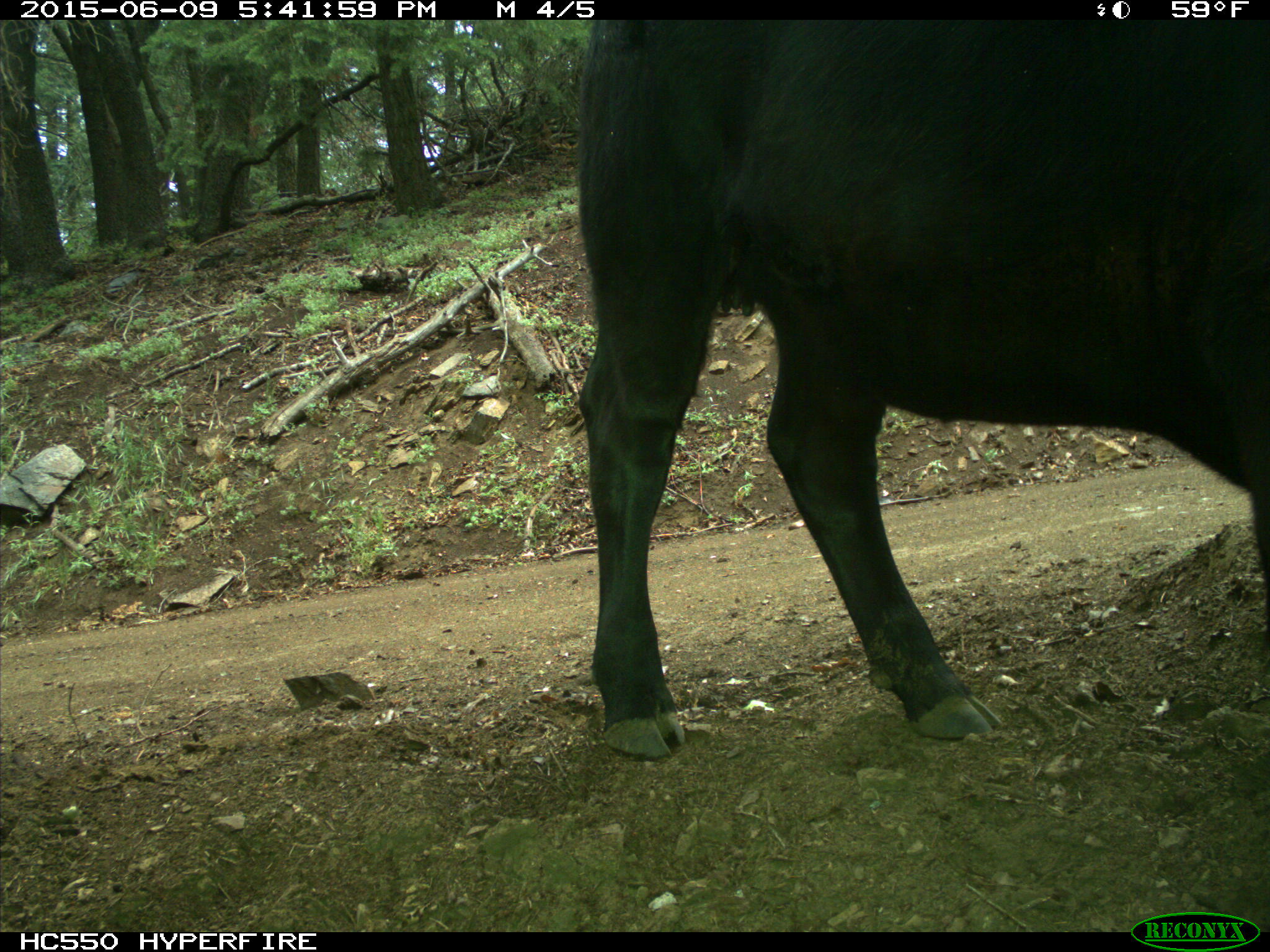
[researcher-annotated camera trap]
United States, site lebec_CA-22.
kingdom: Animalia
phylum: Chordata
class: Mammalia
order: Artiodactyla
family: Bovidae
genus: Bos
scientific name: Bos taurus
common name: domestic cow